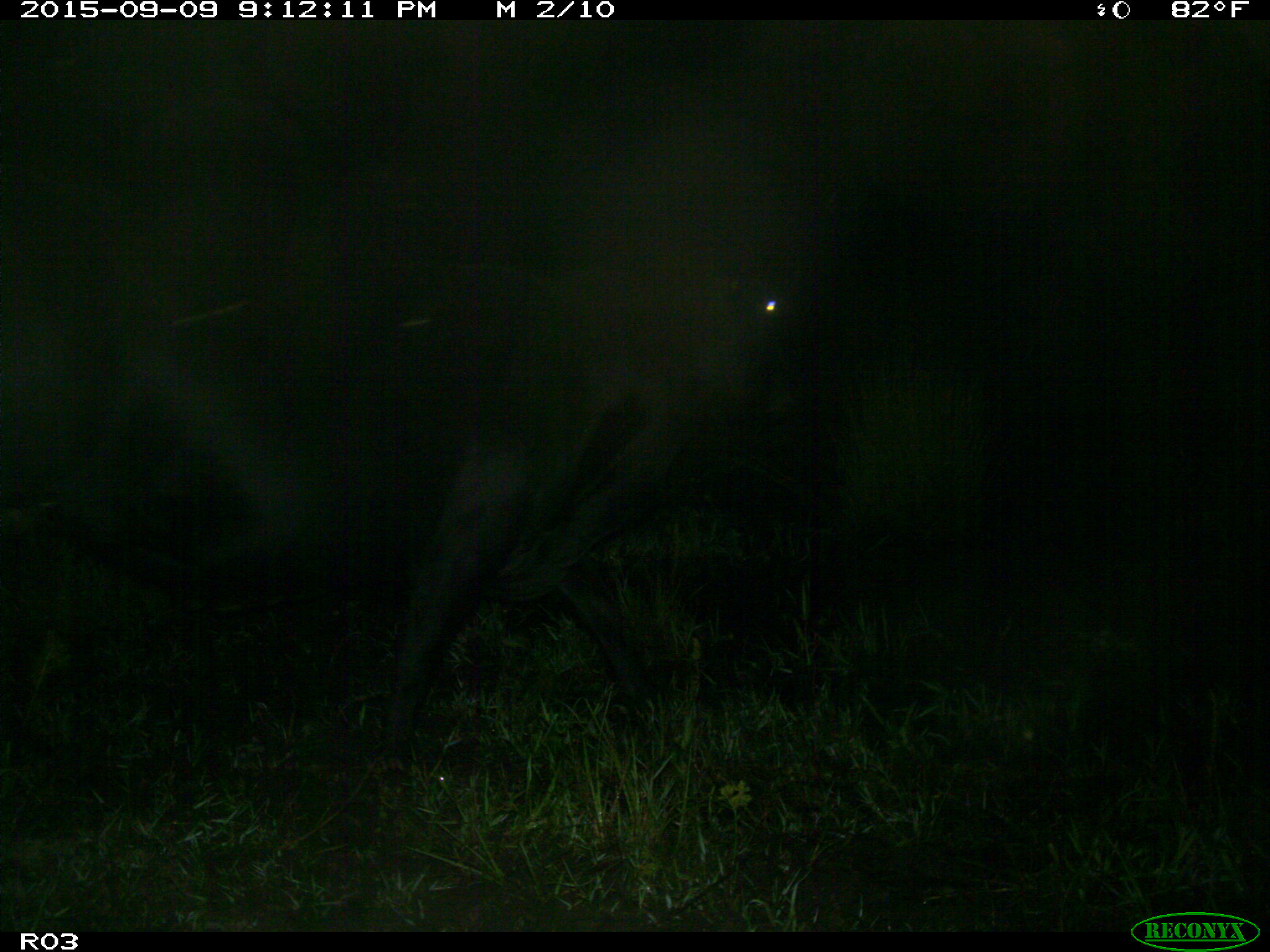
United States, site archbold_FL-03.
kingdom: Animalia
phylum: Chordata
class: Mammalia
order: Artiodactyla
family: Bovidae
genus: Bos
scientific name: Bos taurus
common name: domestic cow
Bos taurus (domestic cow).